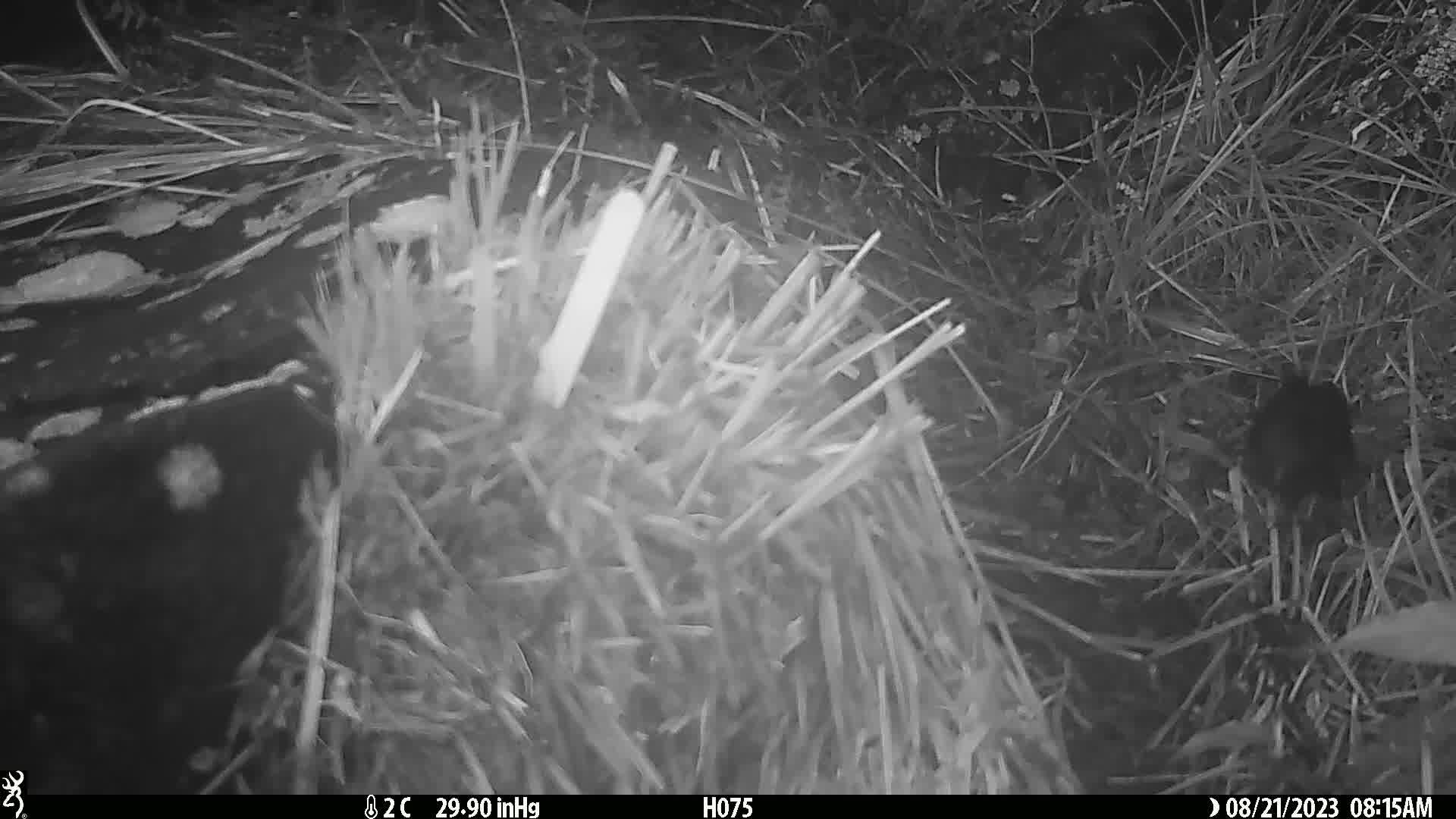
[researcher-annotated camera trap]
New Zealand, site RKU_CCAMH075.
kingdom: Animalia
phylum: Chordata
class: Aves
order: Passeriformes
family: Turdidae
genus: Turdus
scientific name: Turdus merula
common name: eurasian blackbird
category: blackbird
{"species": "blackbird (eurasian blackbird) (Turdus merula)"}